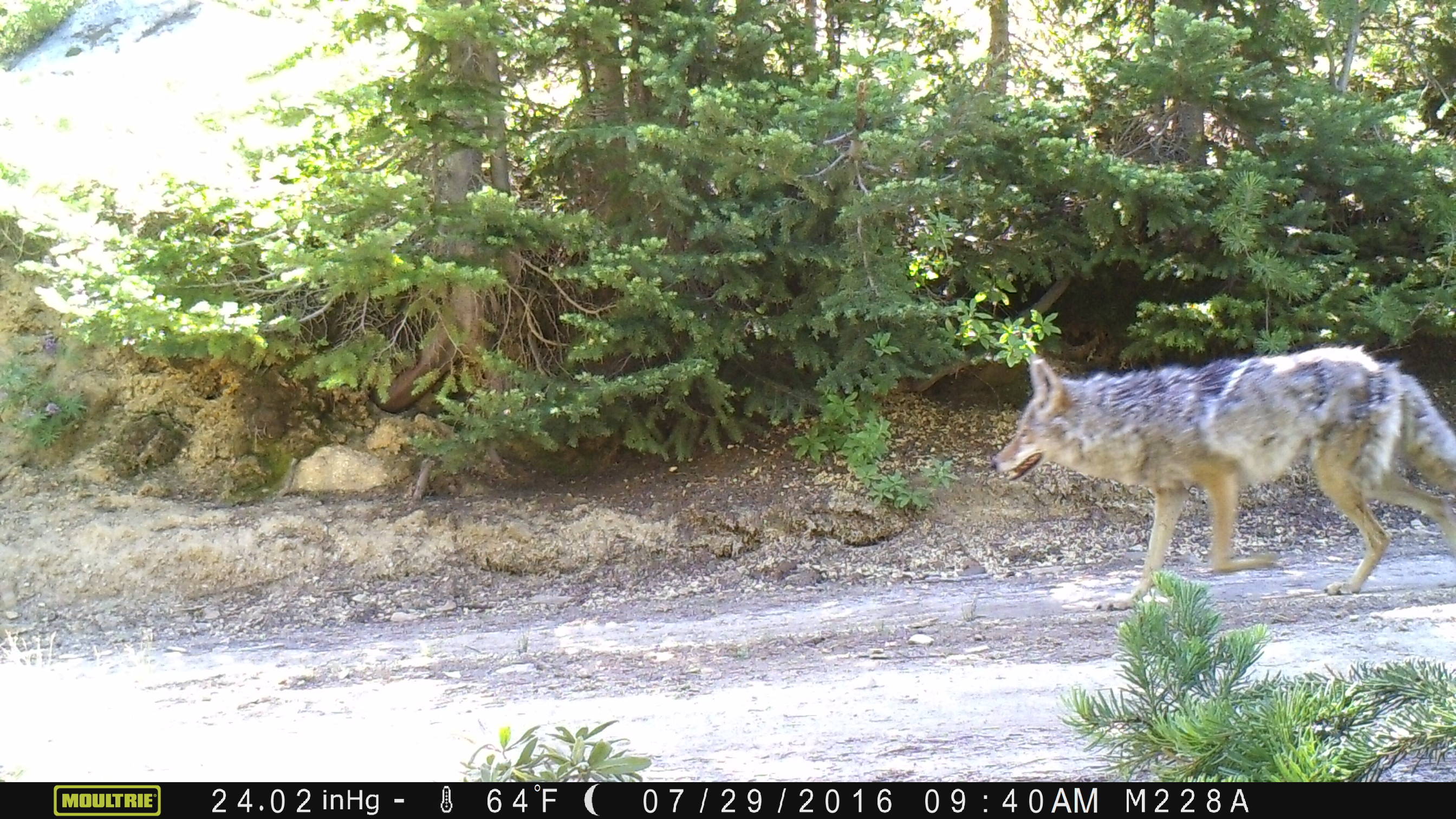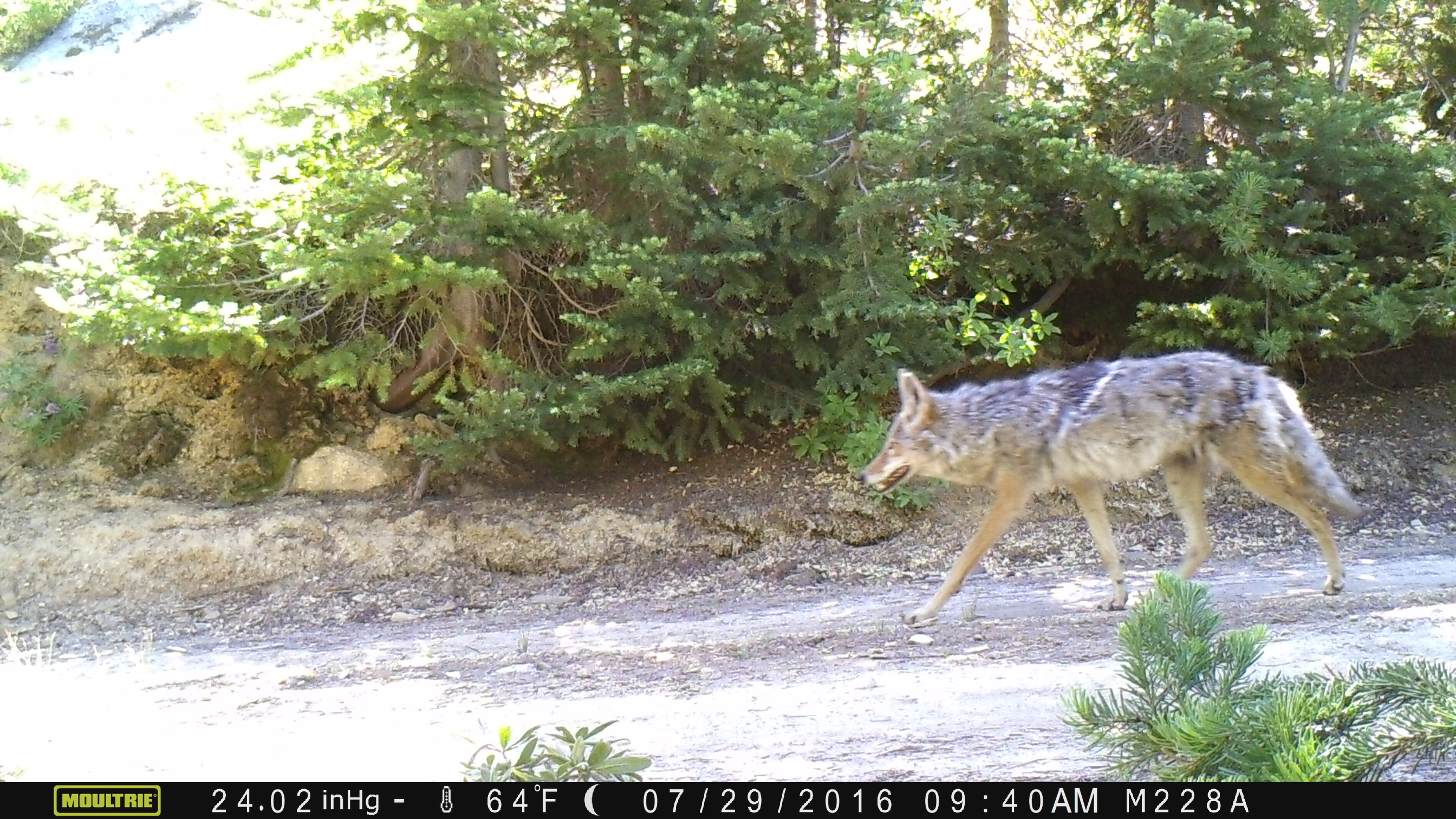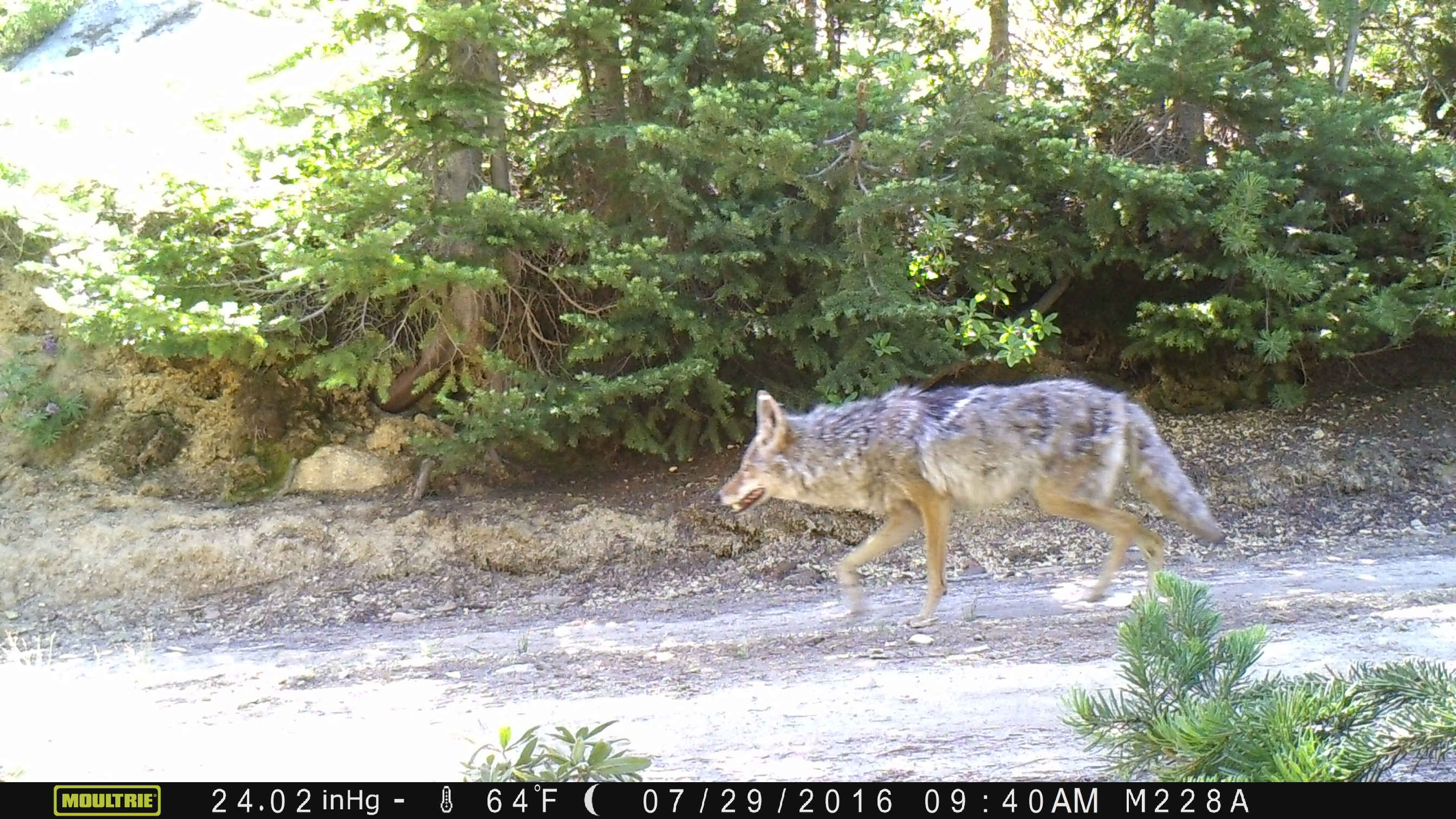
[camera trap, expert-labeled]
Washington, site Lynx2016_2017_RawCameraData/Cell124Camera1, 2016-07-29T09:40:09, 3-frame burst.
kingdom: Animalia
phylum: Chordata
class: Mammalia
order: Carnivora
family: Canidae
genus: Canis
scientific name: Canis latrans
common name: coyote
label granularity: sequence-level